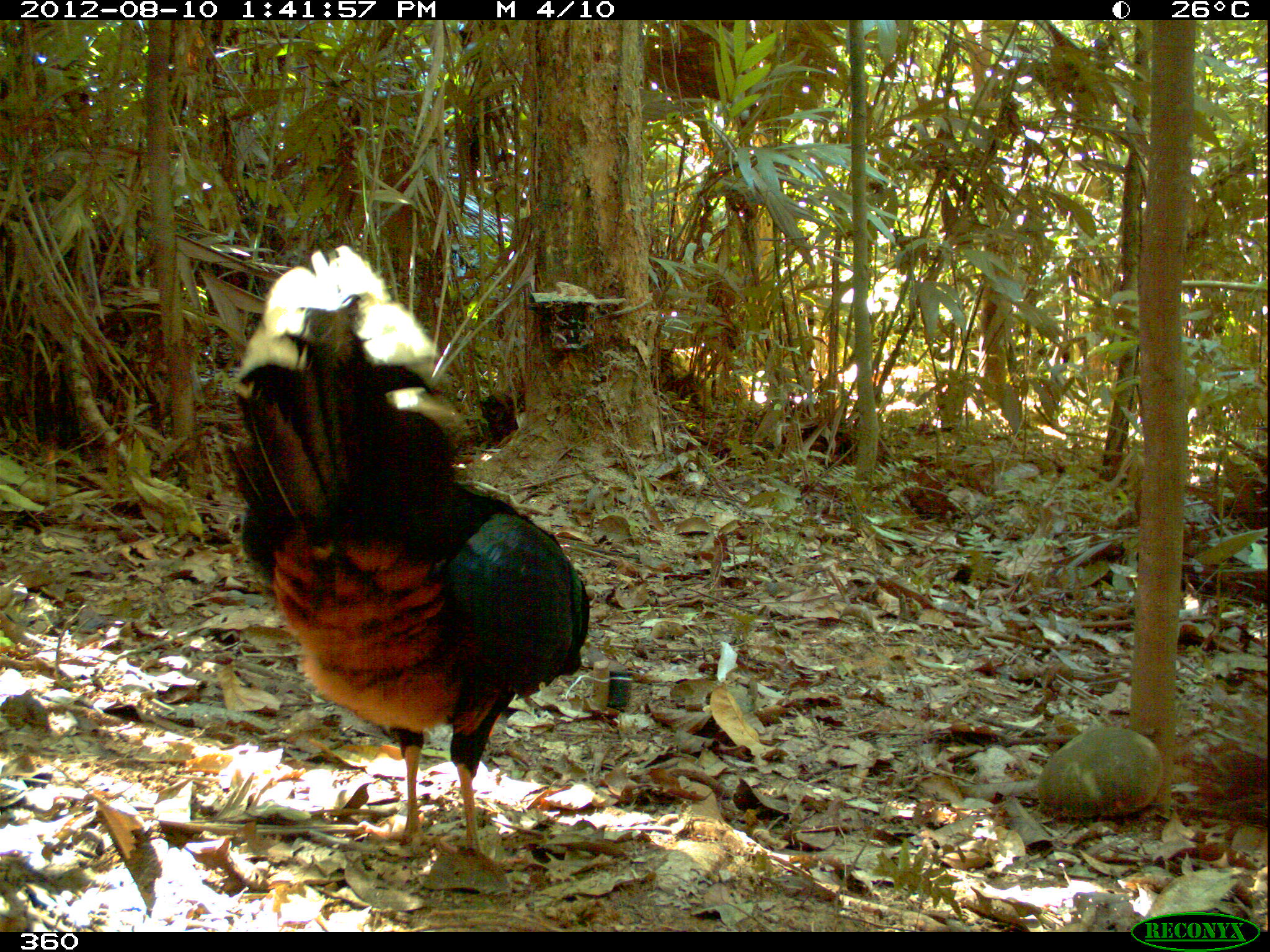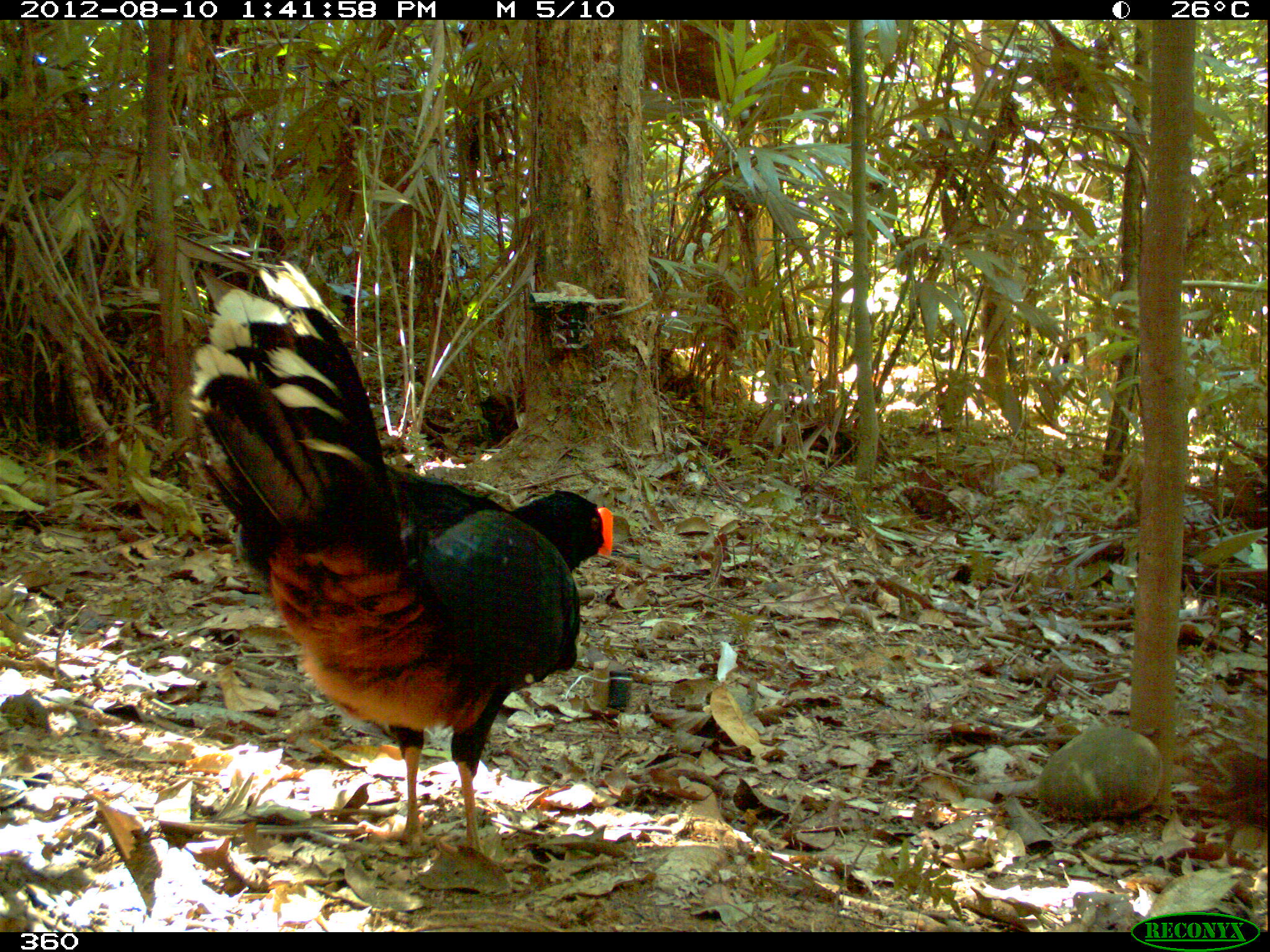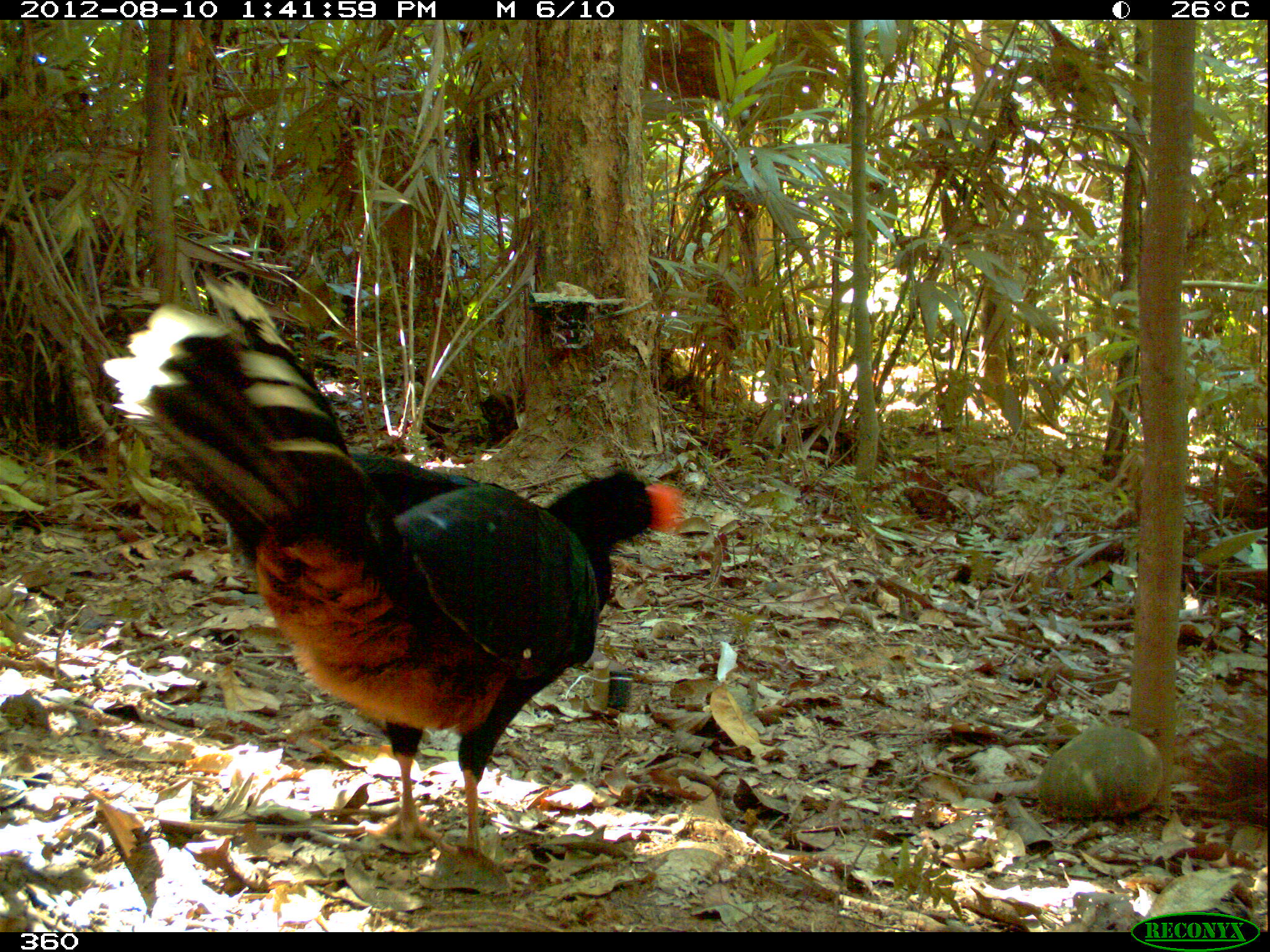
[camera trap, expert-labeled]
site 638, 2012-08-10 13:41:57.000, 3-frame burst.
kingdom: Animalia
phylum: Chordata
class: Aves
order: Galliformes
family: Cracidae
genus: Mitu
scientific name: Mitu tuberosum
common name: razor-billed curassow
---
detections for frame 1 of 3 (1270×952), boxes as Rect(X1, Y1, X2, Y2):
mitu tuberosum: Rect(216, 243, 592, 874)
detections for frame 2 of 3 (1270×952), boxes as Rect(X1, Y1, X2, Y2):
mitu tuberosum: Rect(186, 266, 612, 872)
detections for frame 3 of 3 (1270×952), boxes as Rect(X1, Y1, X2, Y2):
mitu tuberosum: Rect(103, 277, 685, 872)